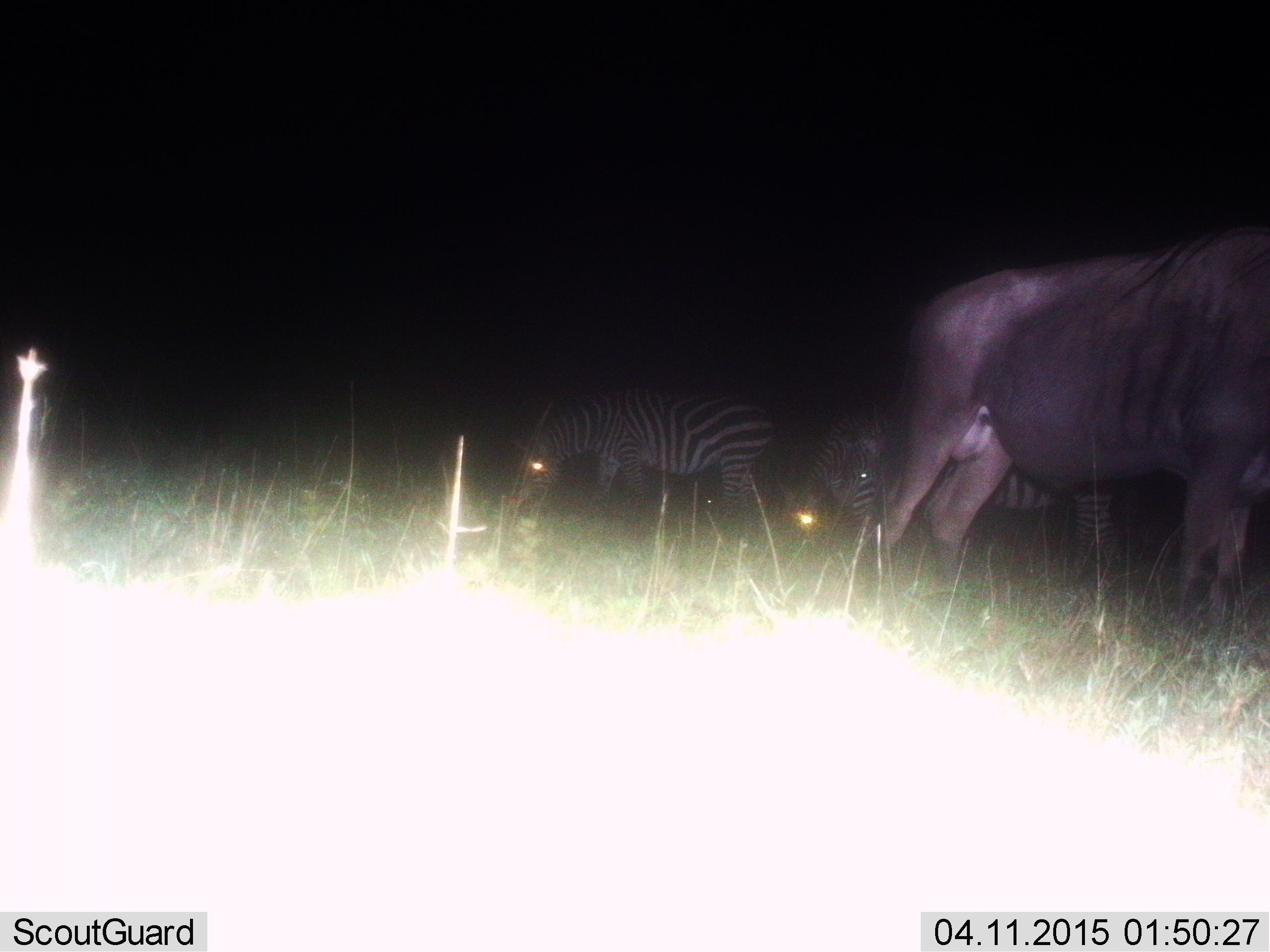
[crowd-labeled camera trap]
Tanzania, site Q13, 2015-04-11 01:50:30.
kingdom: Animalia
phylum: Chordata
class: Mammalia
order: Artiodactyla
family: Bovidae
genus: Connochaetes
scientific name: Connochaetes taurinus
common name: blue wildebeest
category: wildebeest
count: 1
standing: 73%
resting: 0%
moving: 27%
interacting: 0%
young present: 0%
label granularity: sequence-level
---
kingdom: Animalia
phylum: Chordata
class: Mammalia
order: Perissodactyla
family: Equidae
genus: Equus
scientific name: Equus quagga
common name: plains zebra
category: zebra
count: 2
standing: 46%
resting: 0%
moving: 15%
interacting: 0%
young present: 0%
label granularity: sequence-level